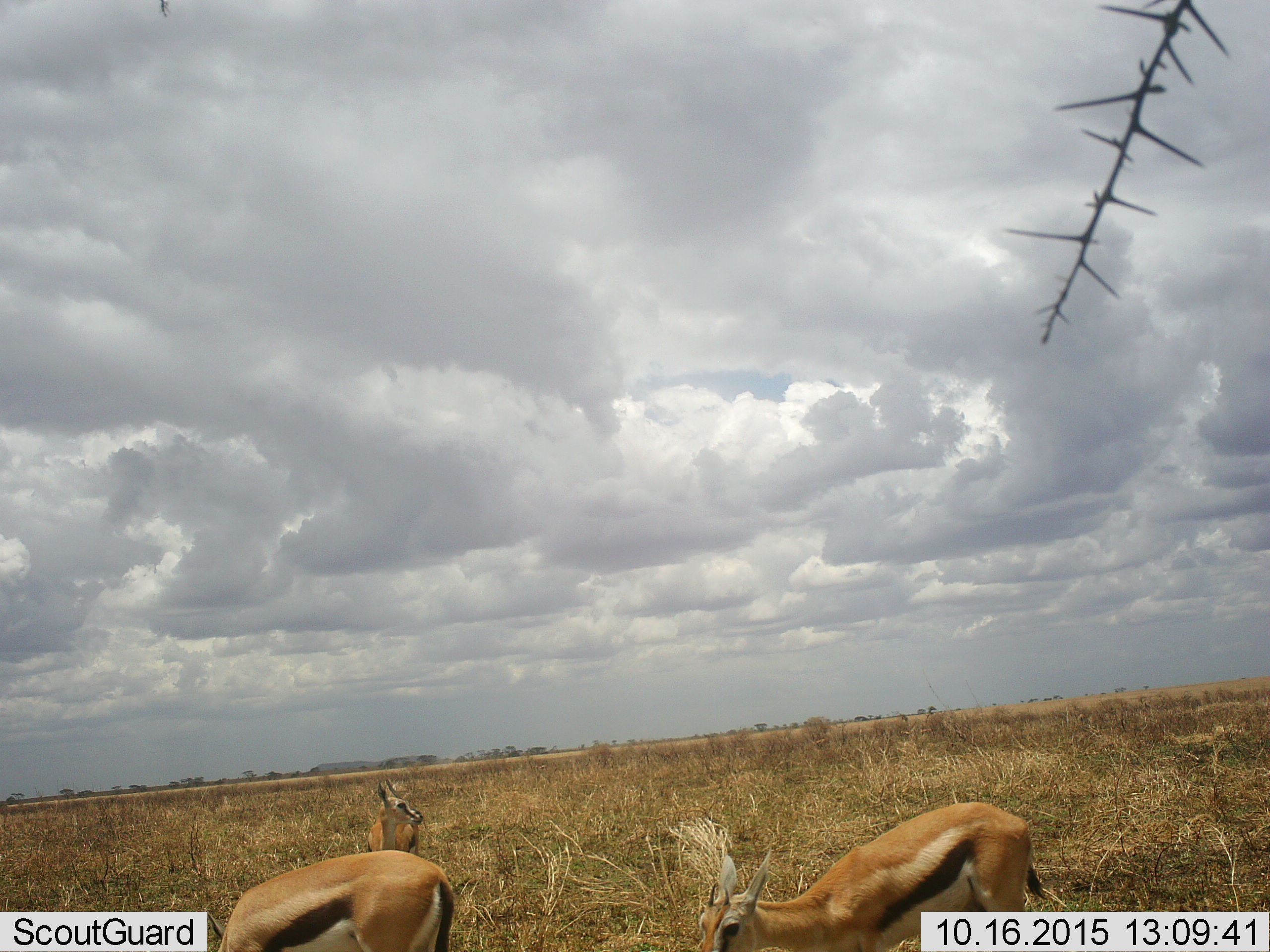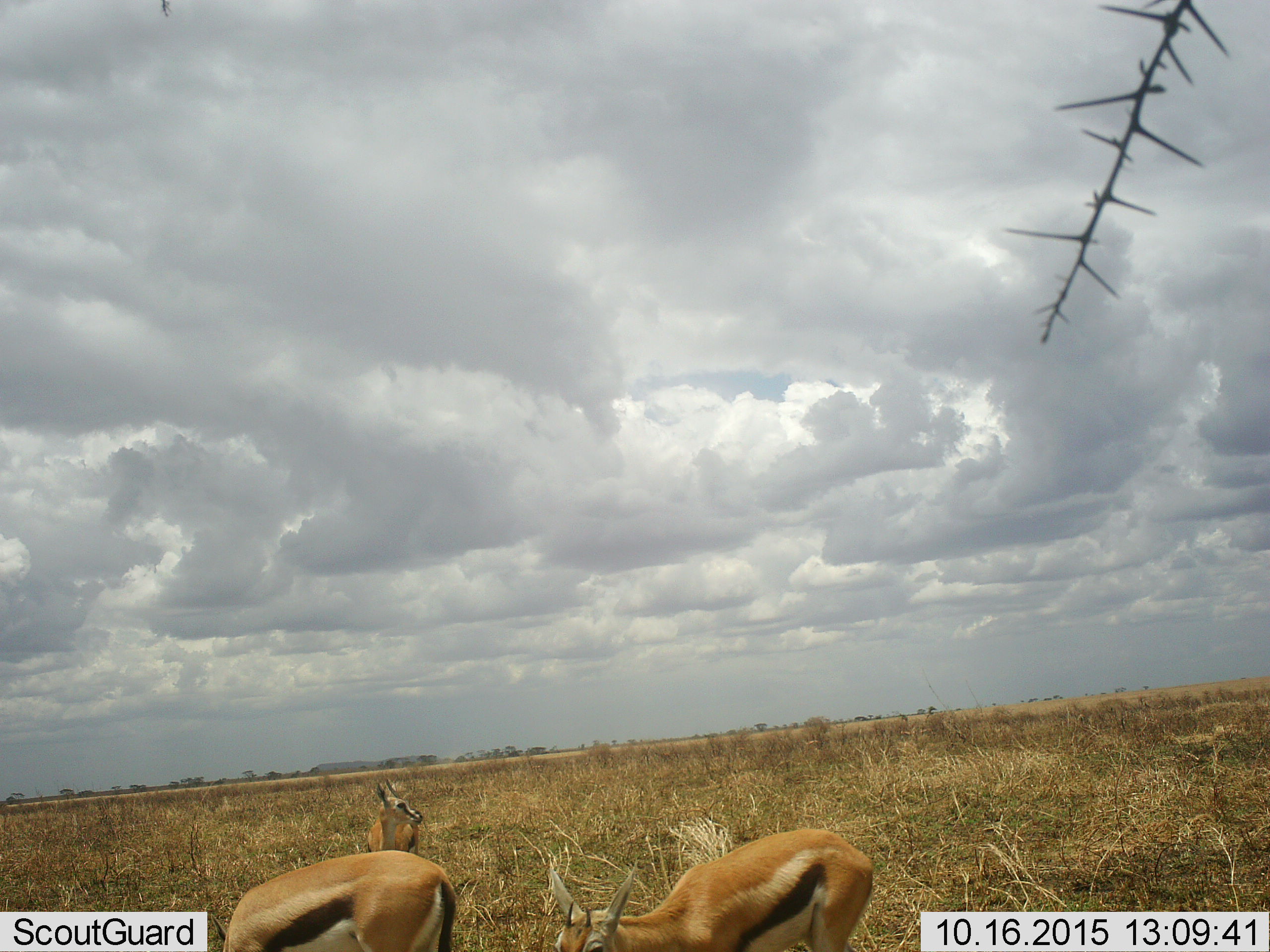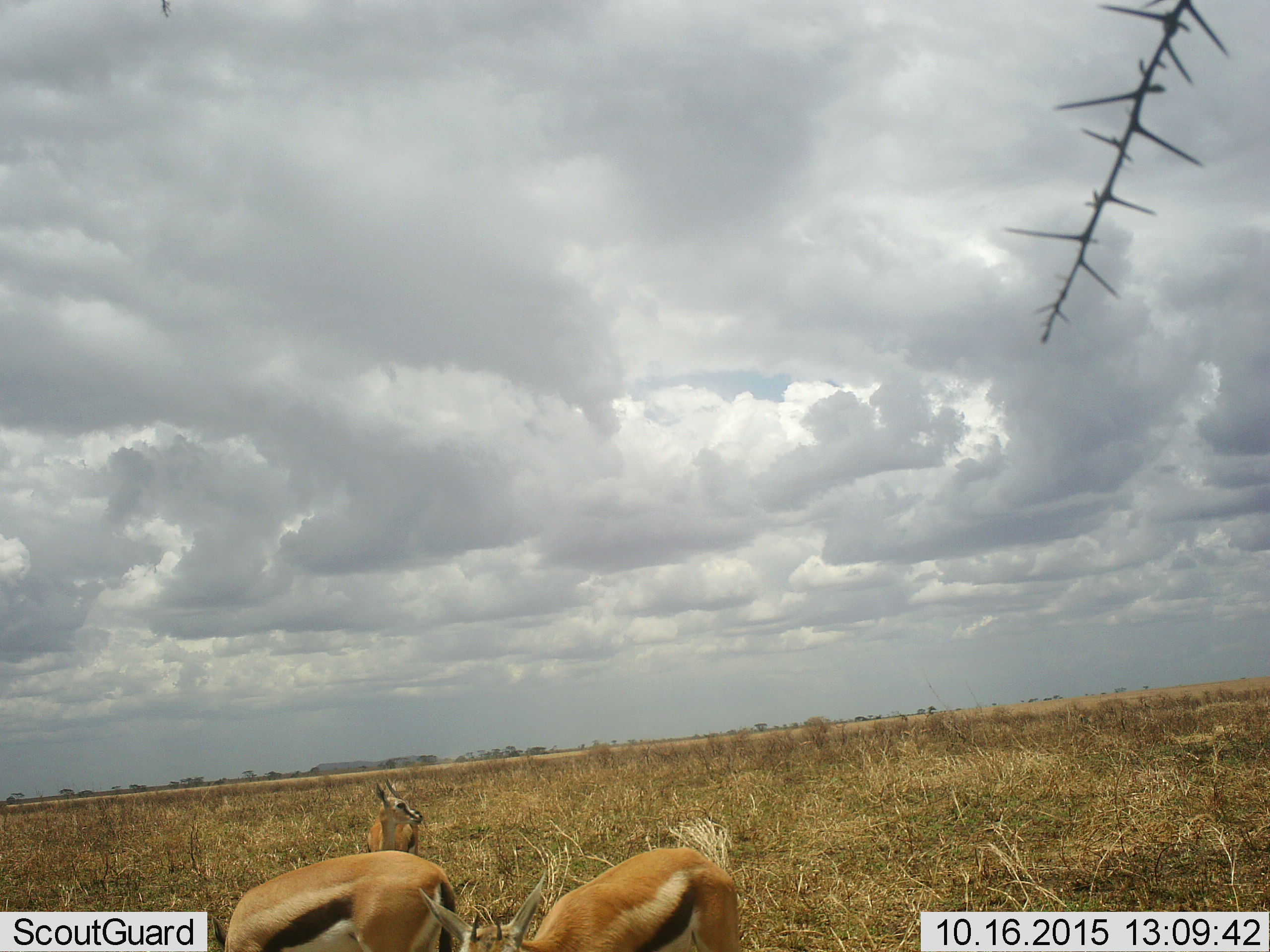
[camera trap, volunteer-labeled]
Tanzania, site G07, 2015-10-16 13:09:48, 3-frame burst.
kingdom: Animalia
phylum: Chordata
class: Mammalia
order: Artiodactyla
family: Bovidae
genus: Eudorcas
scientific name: Eudorcas thomsonii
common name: thomson's gazelle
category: gazellethomsons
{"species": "gazellethomsons (thomson's gazelle) (Eudorcas thomsonii)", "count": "3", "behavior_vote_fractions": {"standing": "89%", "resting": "0%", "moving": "44%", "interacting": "0%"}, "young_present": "22%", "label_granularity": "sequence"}